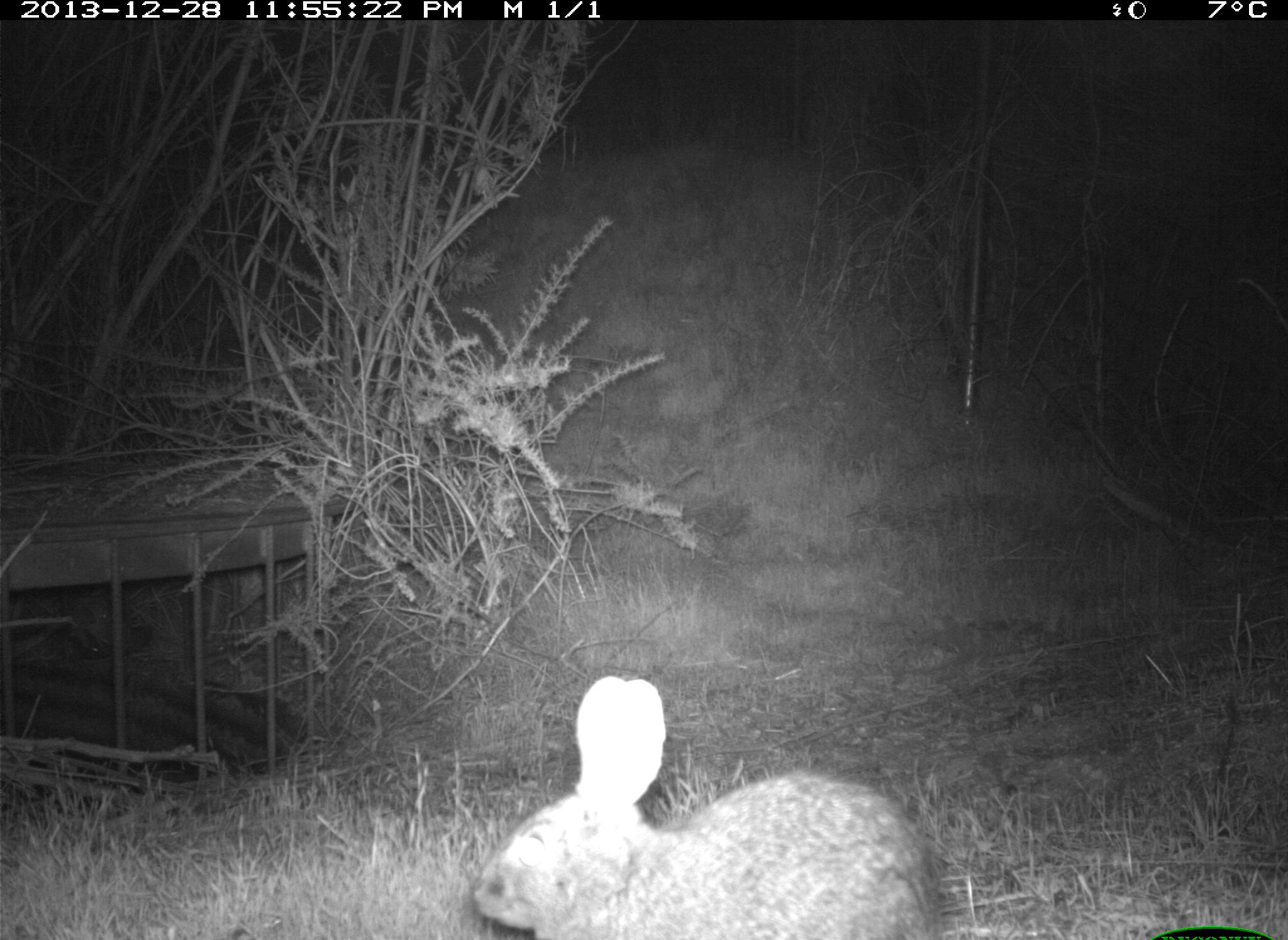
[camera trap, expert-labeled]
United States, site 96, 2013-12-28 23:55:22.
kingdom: Animalia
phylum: Chordata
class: Mammalia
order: Lagomorpha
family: Leporidae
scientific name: Leporidae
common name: rabbits and hares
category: rabbit